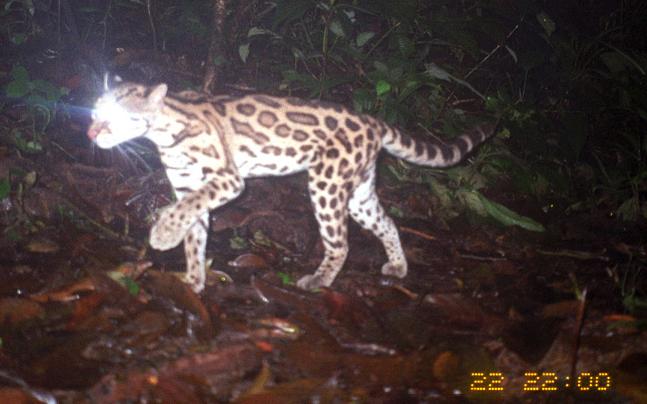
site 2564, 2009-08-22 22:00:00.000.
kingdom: Animalia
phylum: Chordata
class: Mammalia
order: Carnivora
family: Felidae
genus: Leopardus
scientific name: Leopardus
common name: leopardus cats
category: leopardus sp